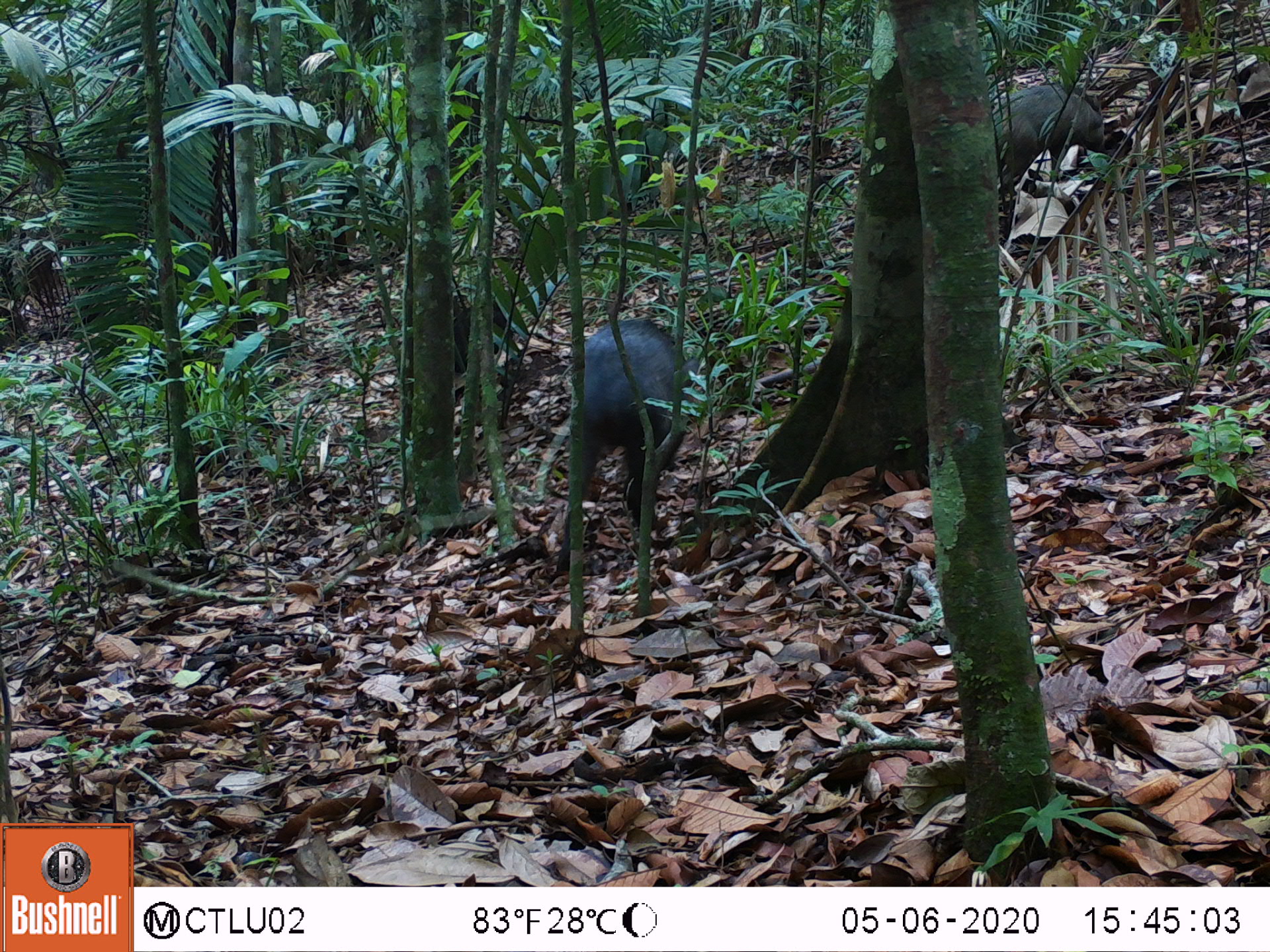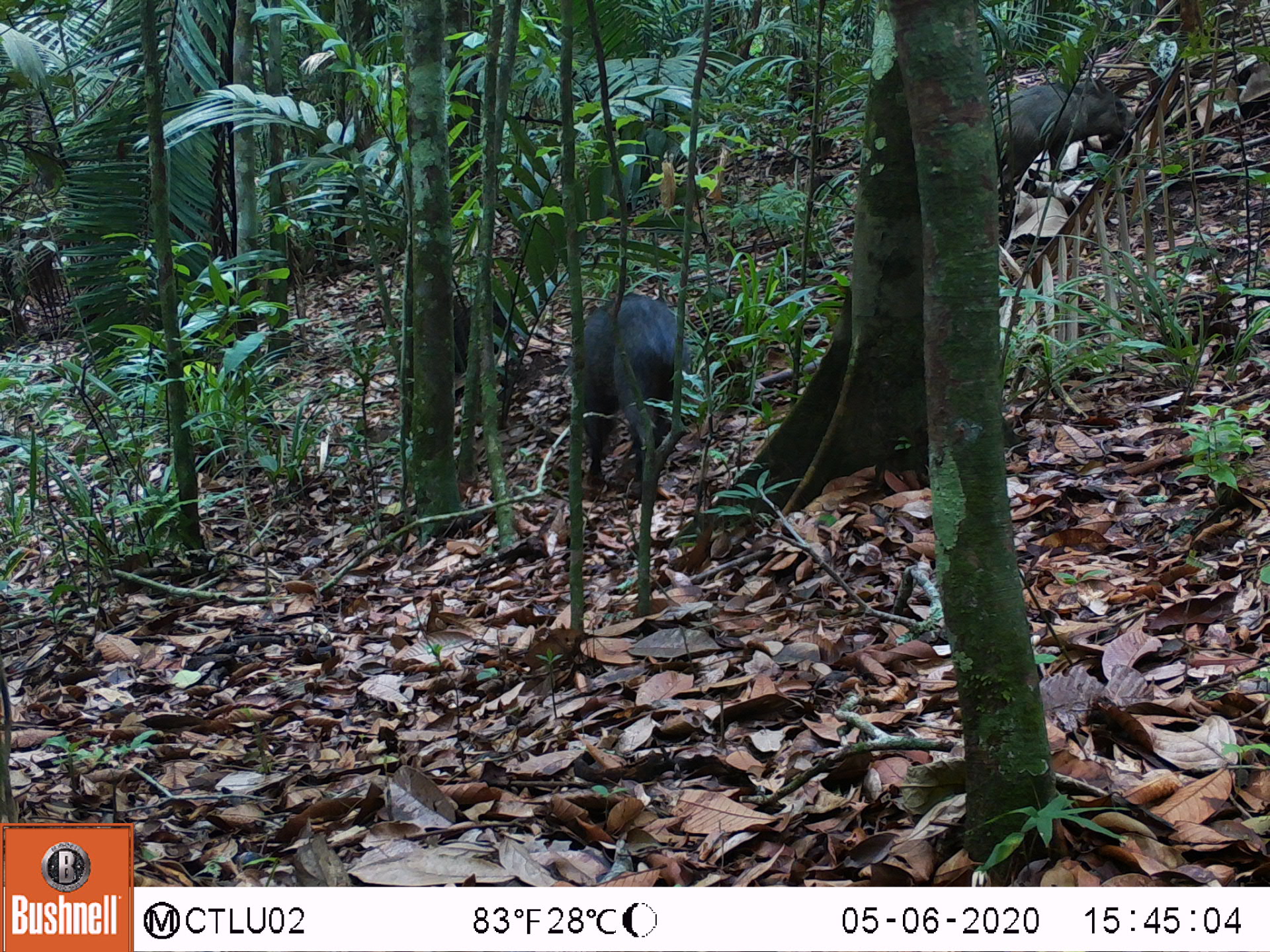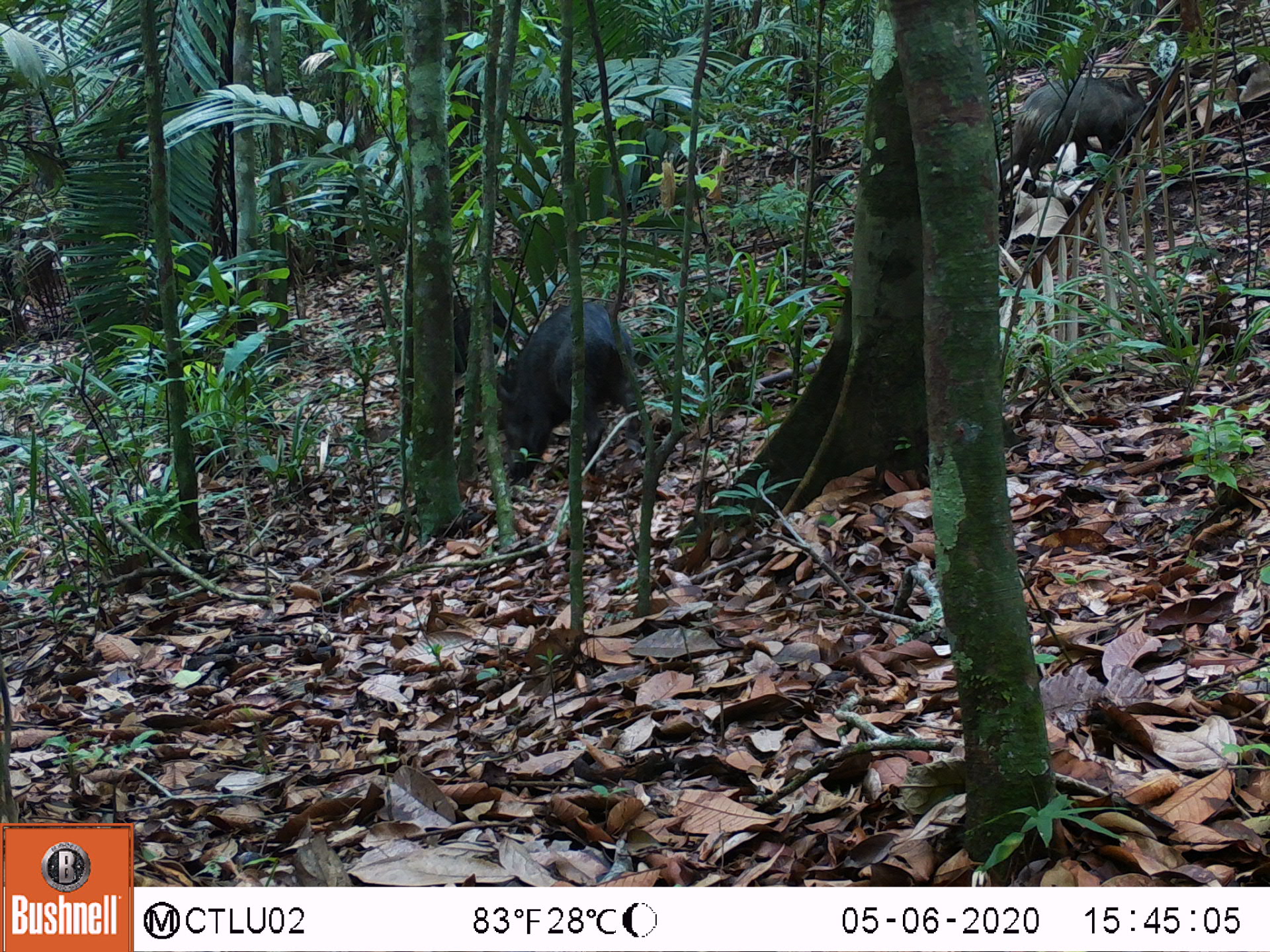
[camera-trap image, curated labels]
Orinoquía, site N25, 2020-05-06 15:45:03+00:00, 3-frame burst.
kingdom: Animalia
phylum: Chordata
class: Mammalia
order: Artiodactyla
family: Tayassuidae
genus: Pecari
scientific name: Pecari tajacu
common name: collared peccary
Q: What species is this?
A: Collared peccary (Pecari tajacu).